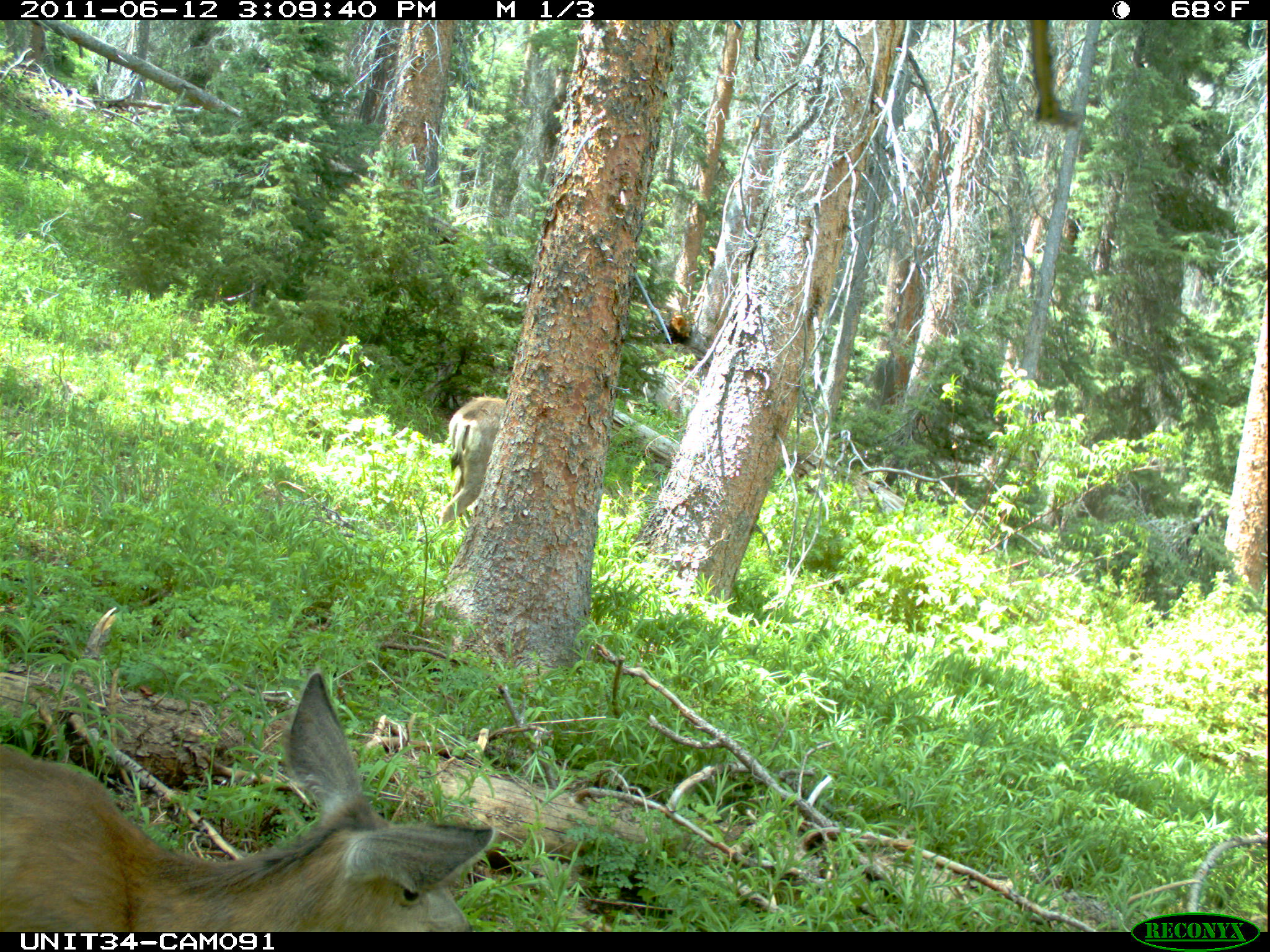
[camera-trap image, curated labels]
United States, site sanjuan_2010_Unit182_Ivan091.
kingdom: Animalia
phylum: Chordata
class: Mammalia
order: Artiodactyla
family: Cervidae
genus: Odocoileus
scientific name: Odocoileus hemionus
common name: mule deer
Odocoileus hemionus (mule deer).